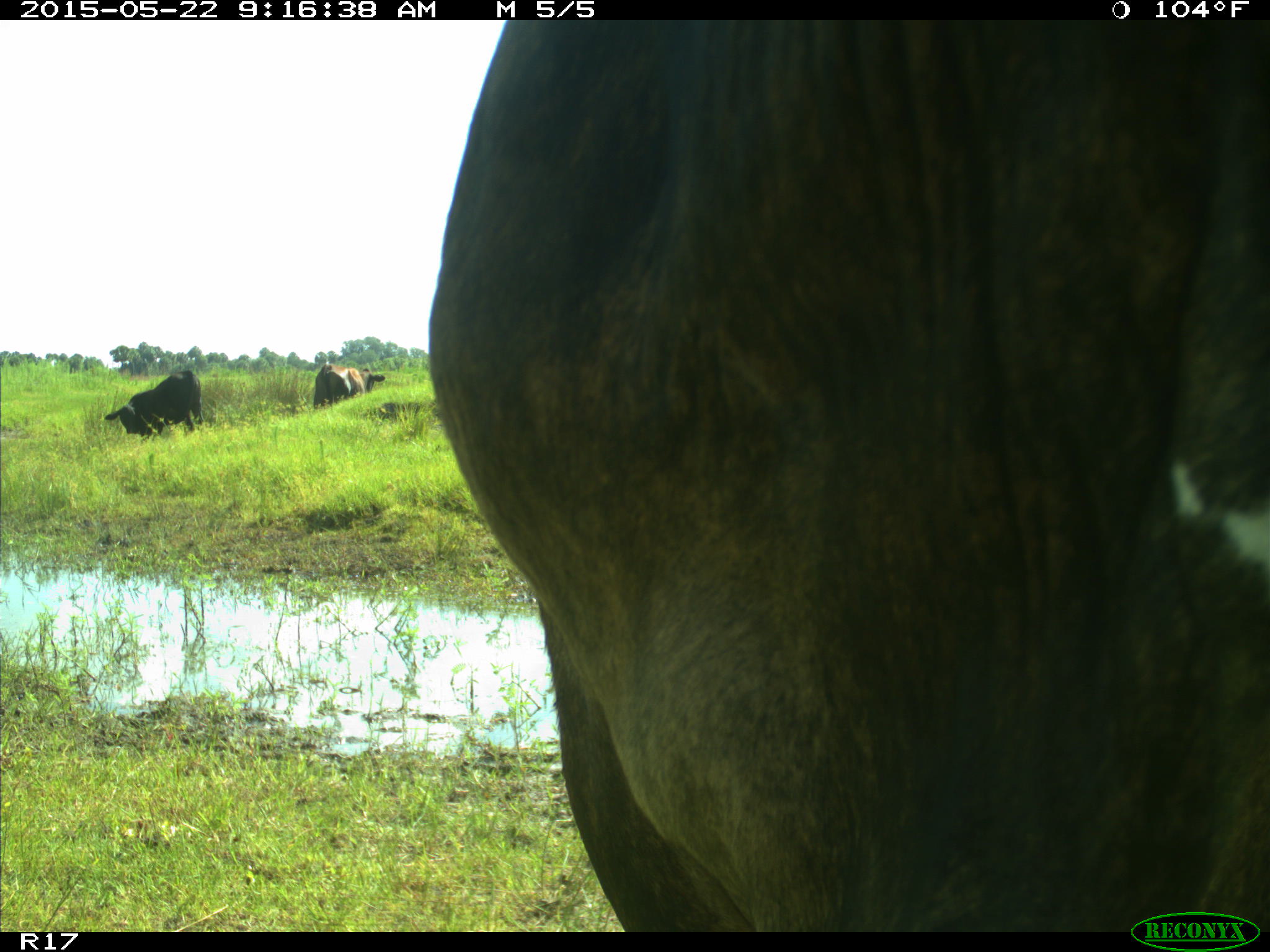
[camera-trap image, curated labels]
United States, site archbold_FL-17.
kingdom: Animalia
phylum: Chordata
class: Mammalia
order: Artiodactyla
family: Bovidae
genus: Bos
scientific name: Bos taurus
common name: domestic cow